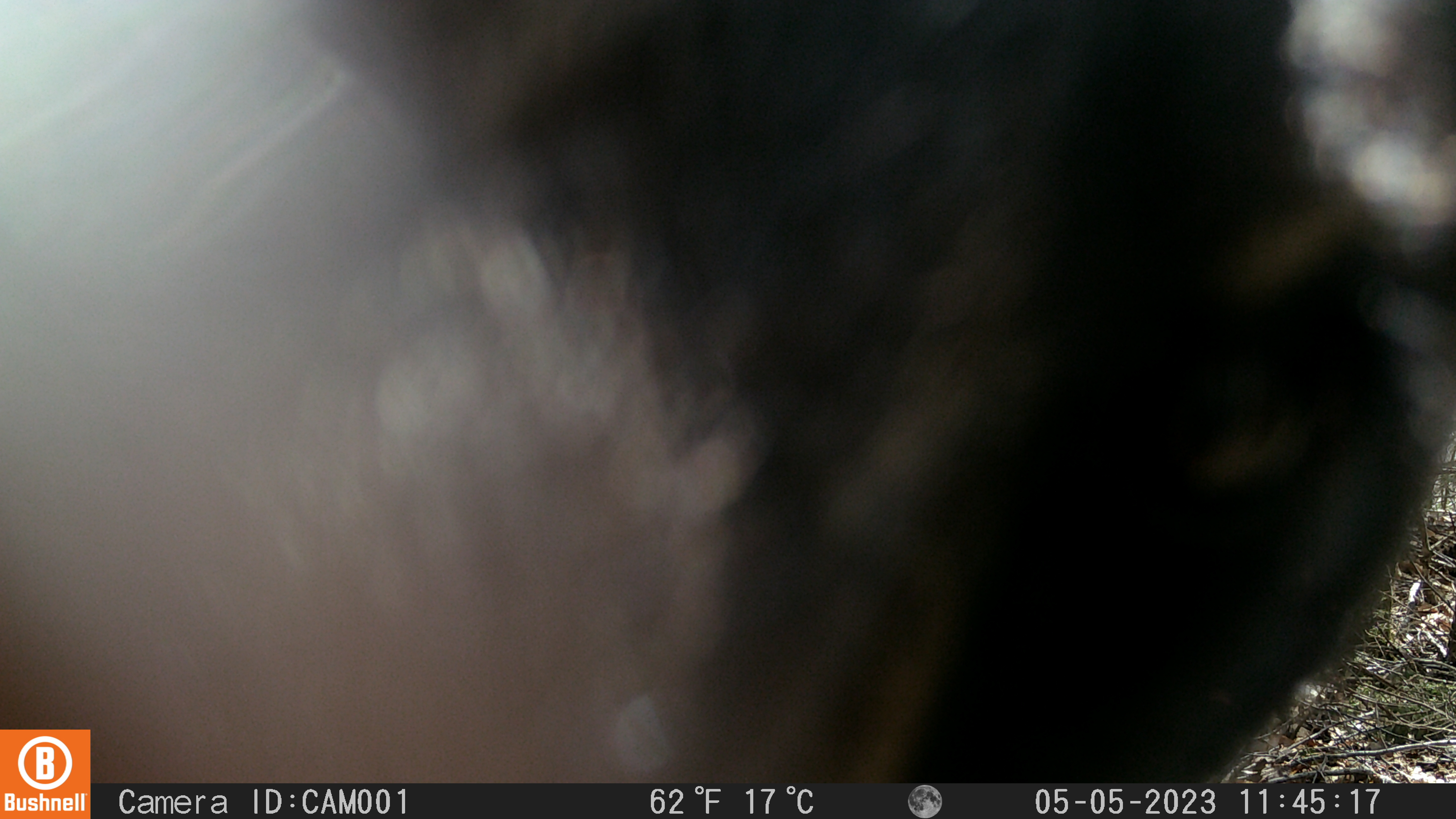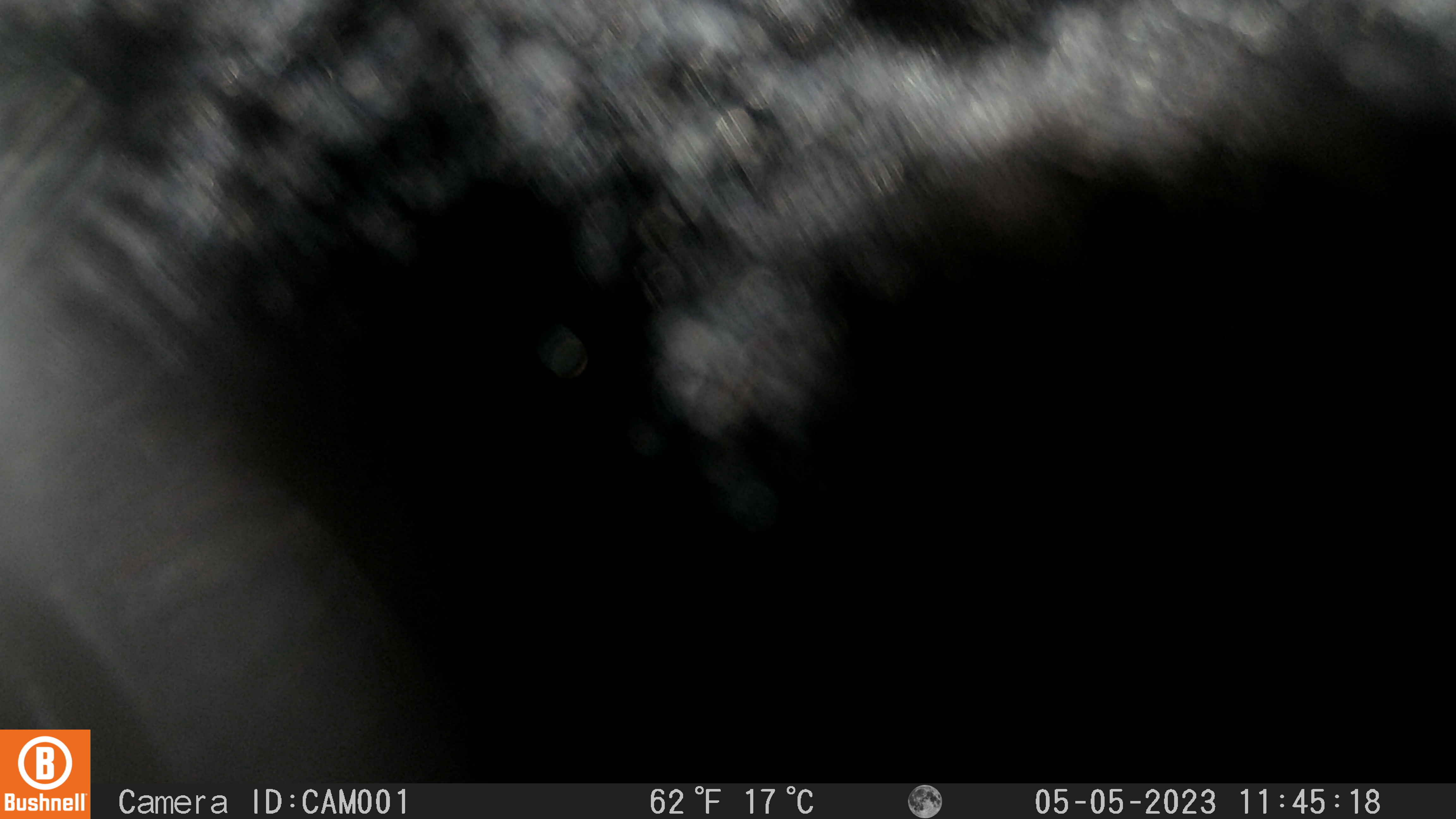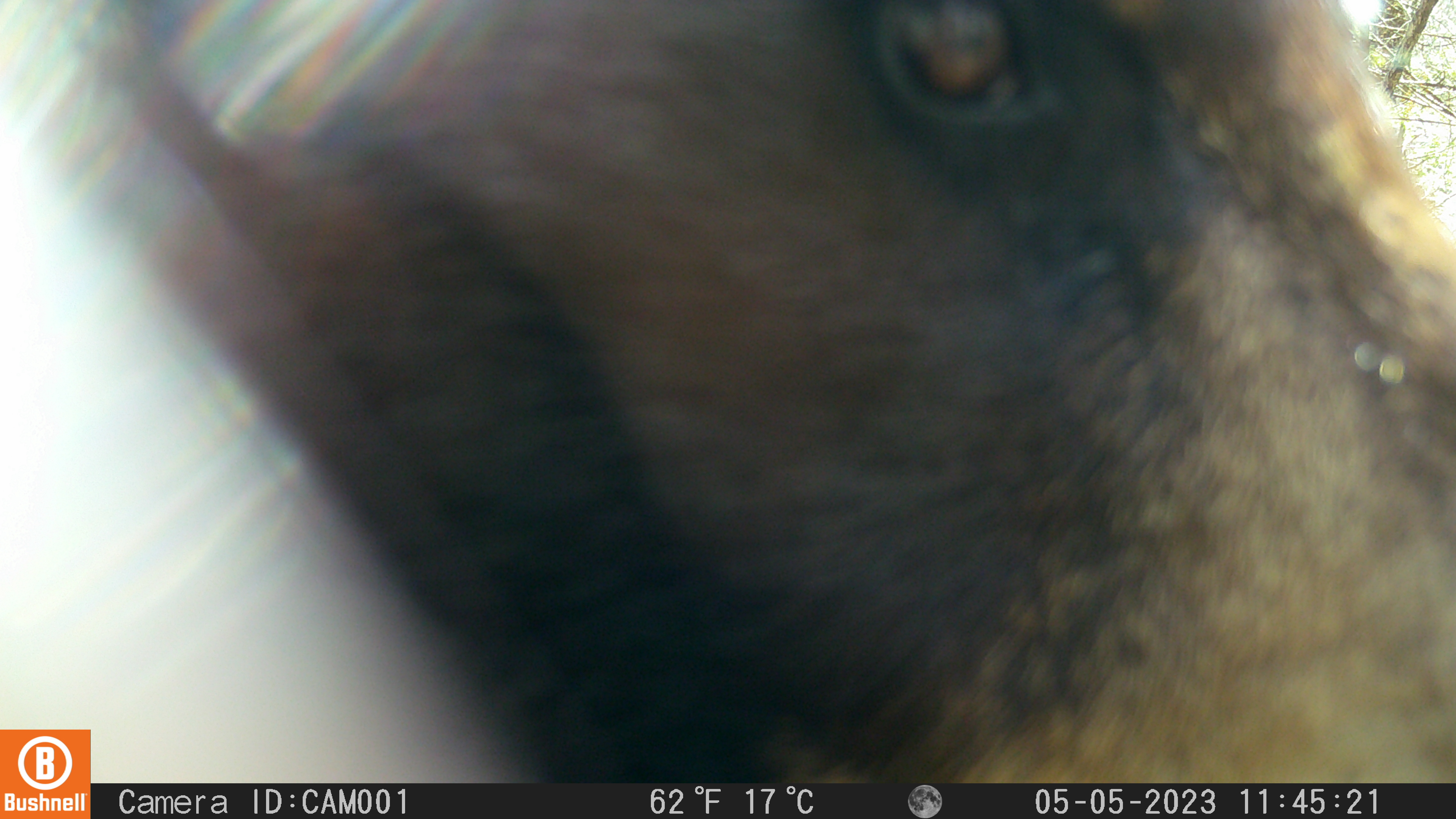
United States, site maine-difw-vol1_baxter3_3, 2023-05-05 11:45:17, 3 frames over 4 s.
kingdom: Animalia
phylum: Chordata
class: Mammalia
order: Carnivora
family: Ursidae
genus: Ursus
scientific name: Ursus americanus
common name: black bear